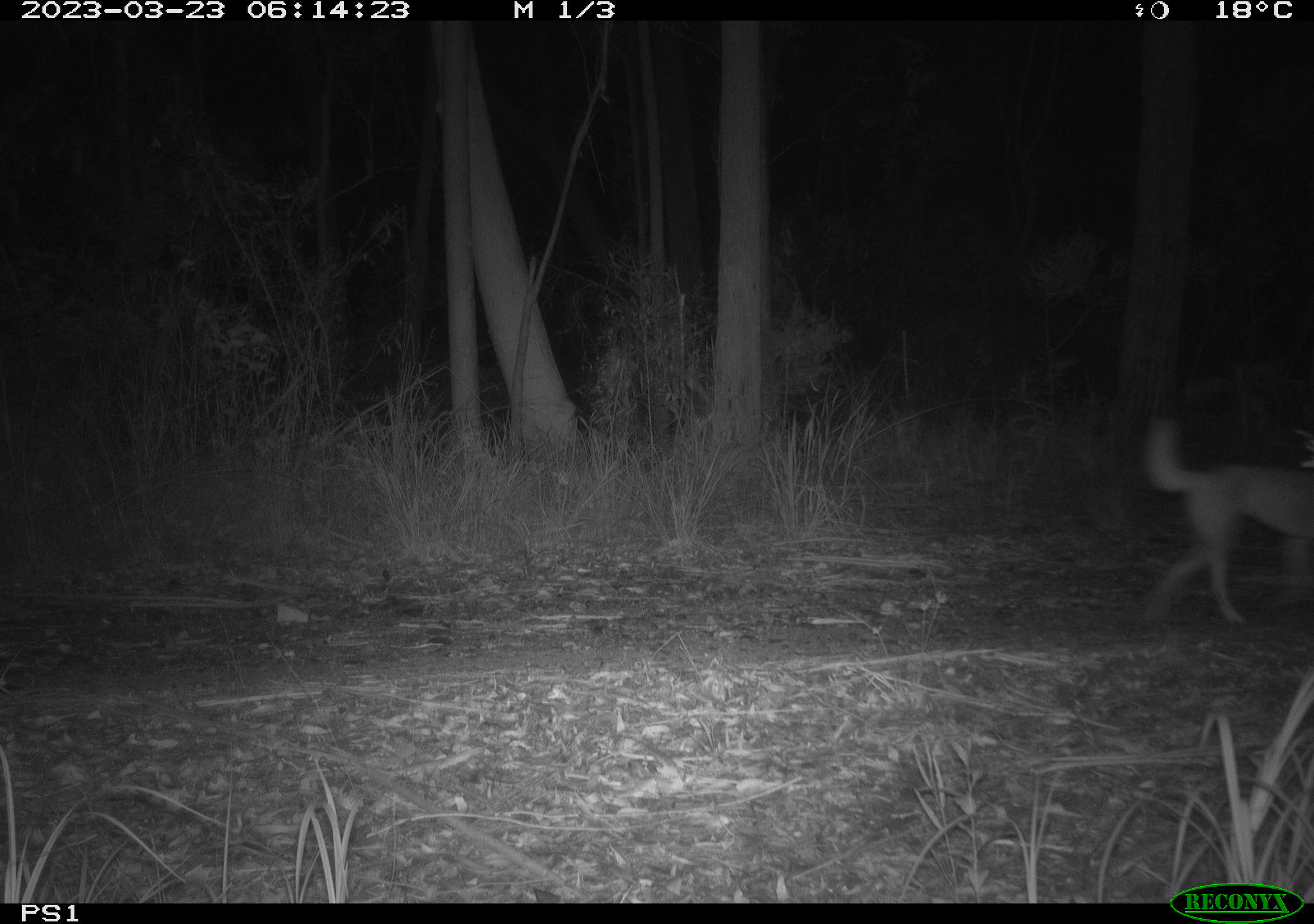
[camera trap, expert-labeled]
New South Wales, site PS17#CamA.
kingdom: Animalia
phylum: Chordata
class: Mammalia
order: Carnivora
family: Canidae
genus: Canis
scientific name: Canis familiaris dingo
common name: dingo